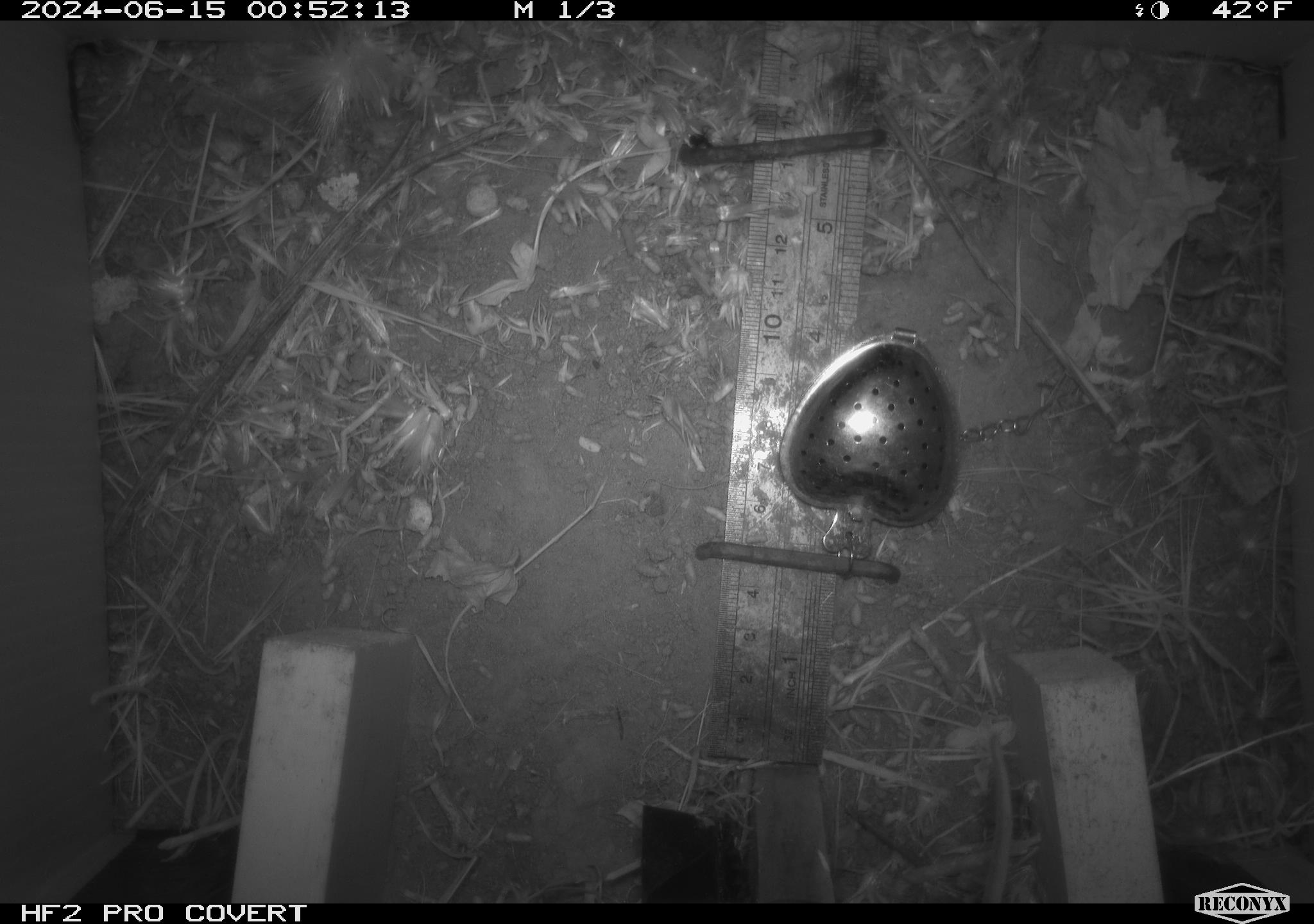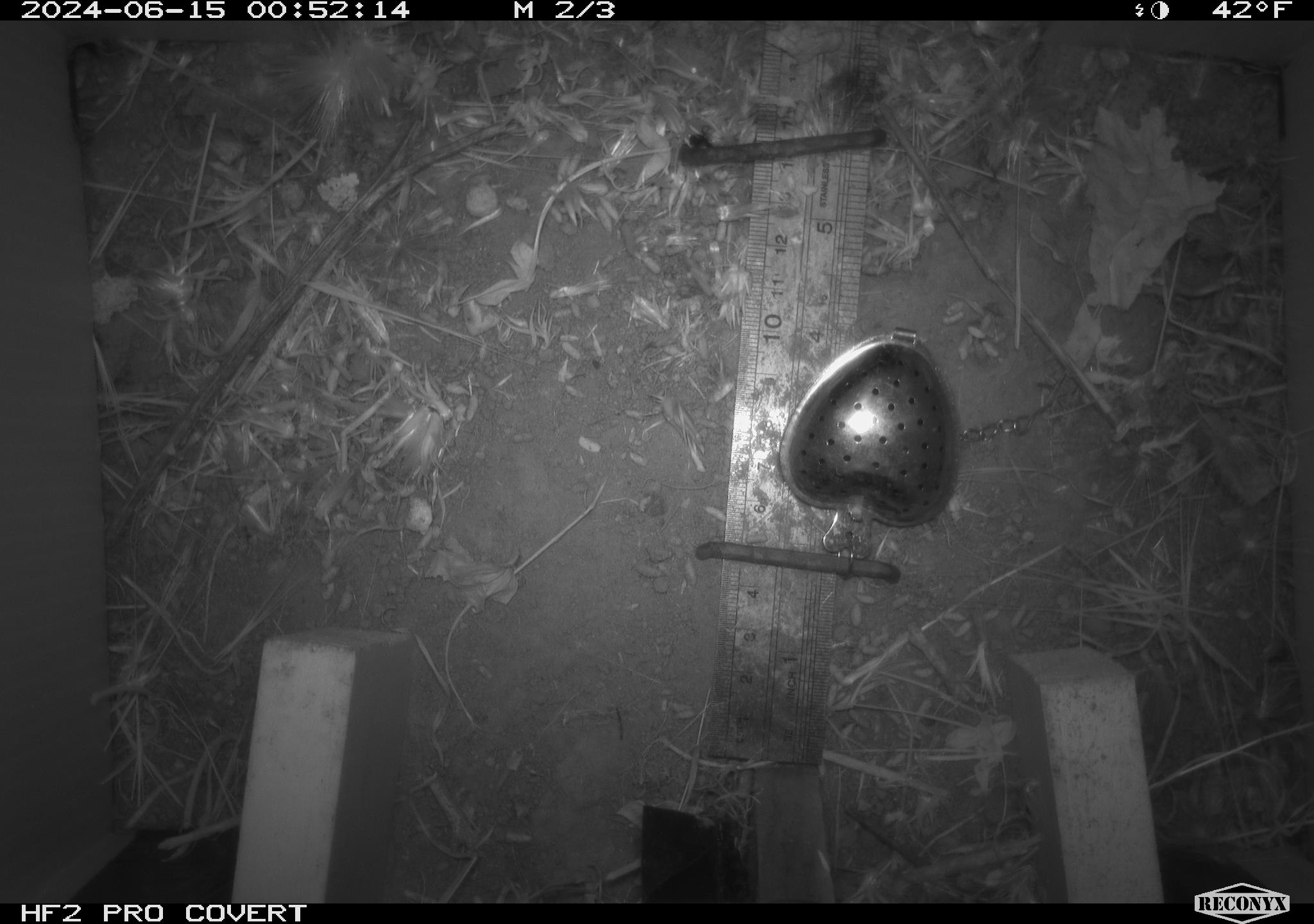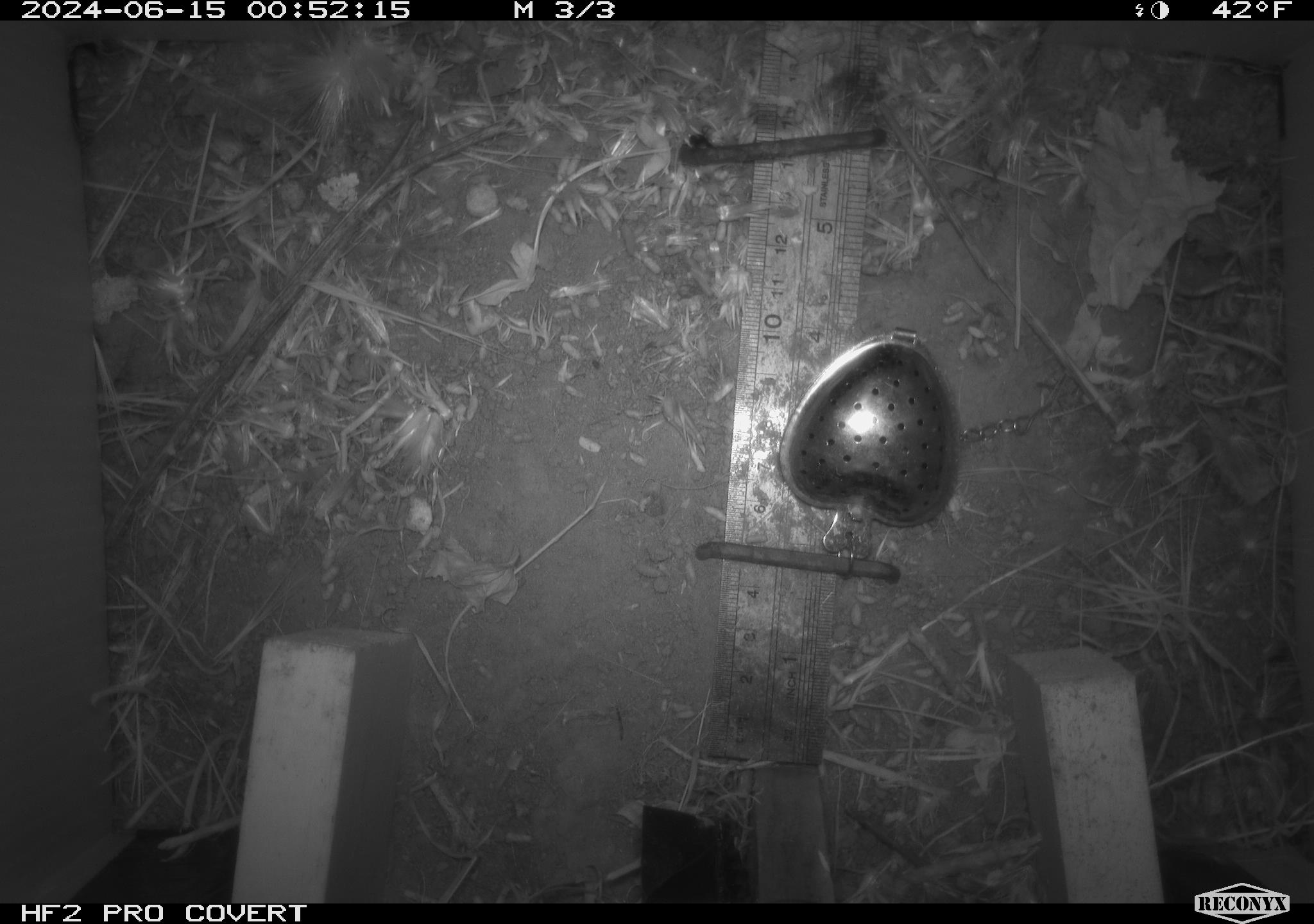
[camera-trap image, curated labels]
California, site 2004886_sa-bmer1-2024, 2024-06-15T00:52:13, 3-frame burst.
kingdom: Animalia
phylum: Chordata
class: Mammalia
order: Rodentia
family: Cricetidae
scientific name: Cricetidae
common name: hamsters, voles, lemmings, and allies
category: cricetidae family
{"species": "cricetidae family (hamsters, voles, lemmings, and allies) (Cricetidae)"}